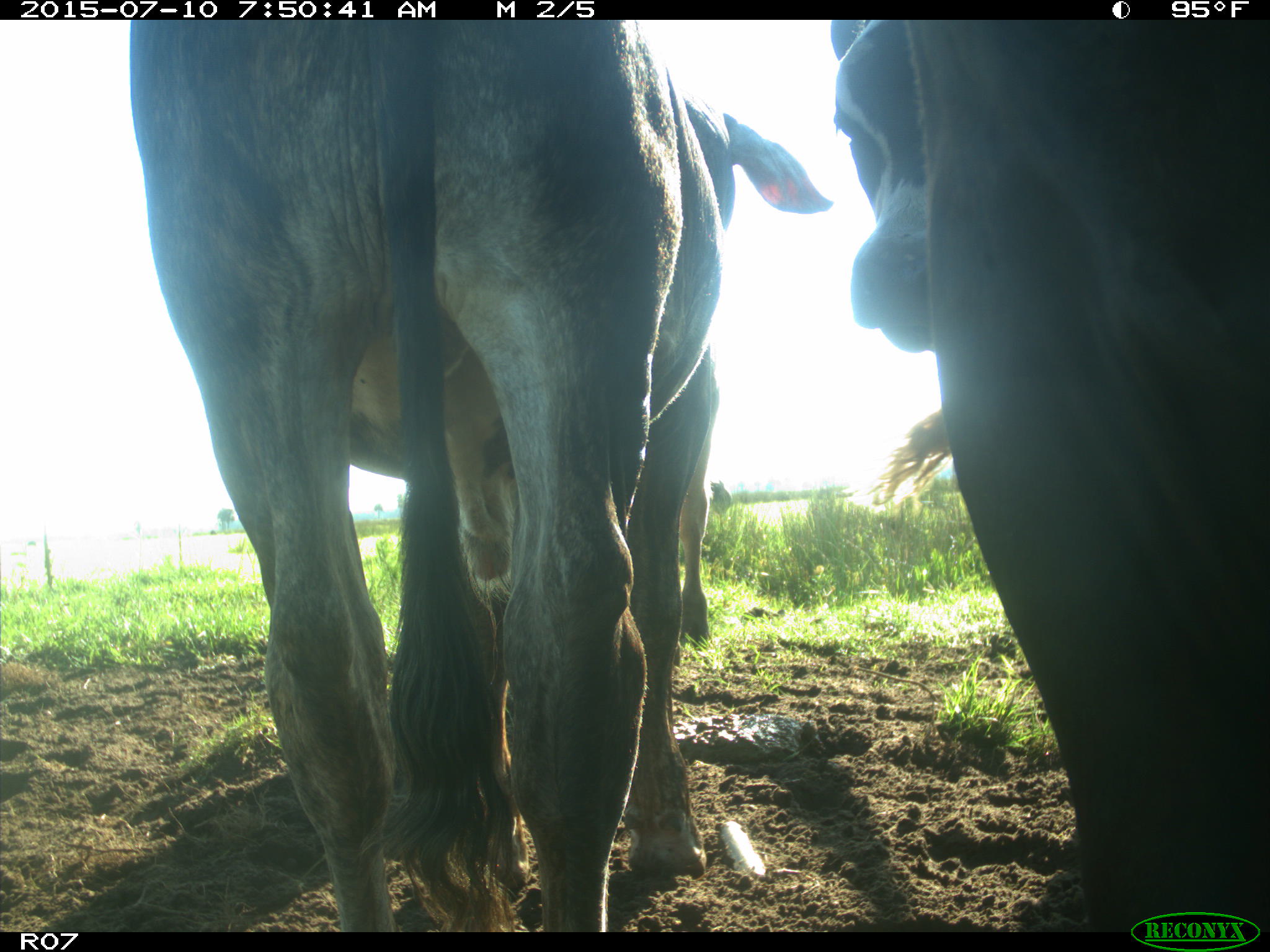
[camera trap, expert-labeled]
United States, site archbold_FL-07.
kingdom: Animalia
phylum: Chordata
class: Mammalia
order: Artiodactyla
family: Bovidae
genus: Bos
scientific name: Bos taurus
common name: domestic cow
Bos taurus (domestic cow).